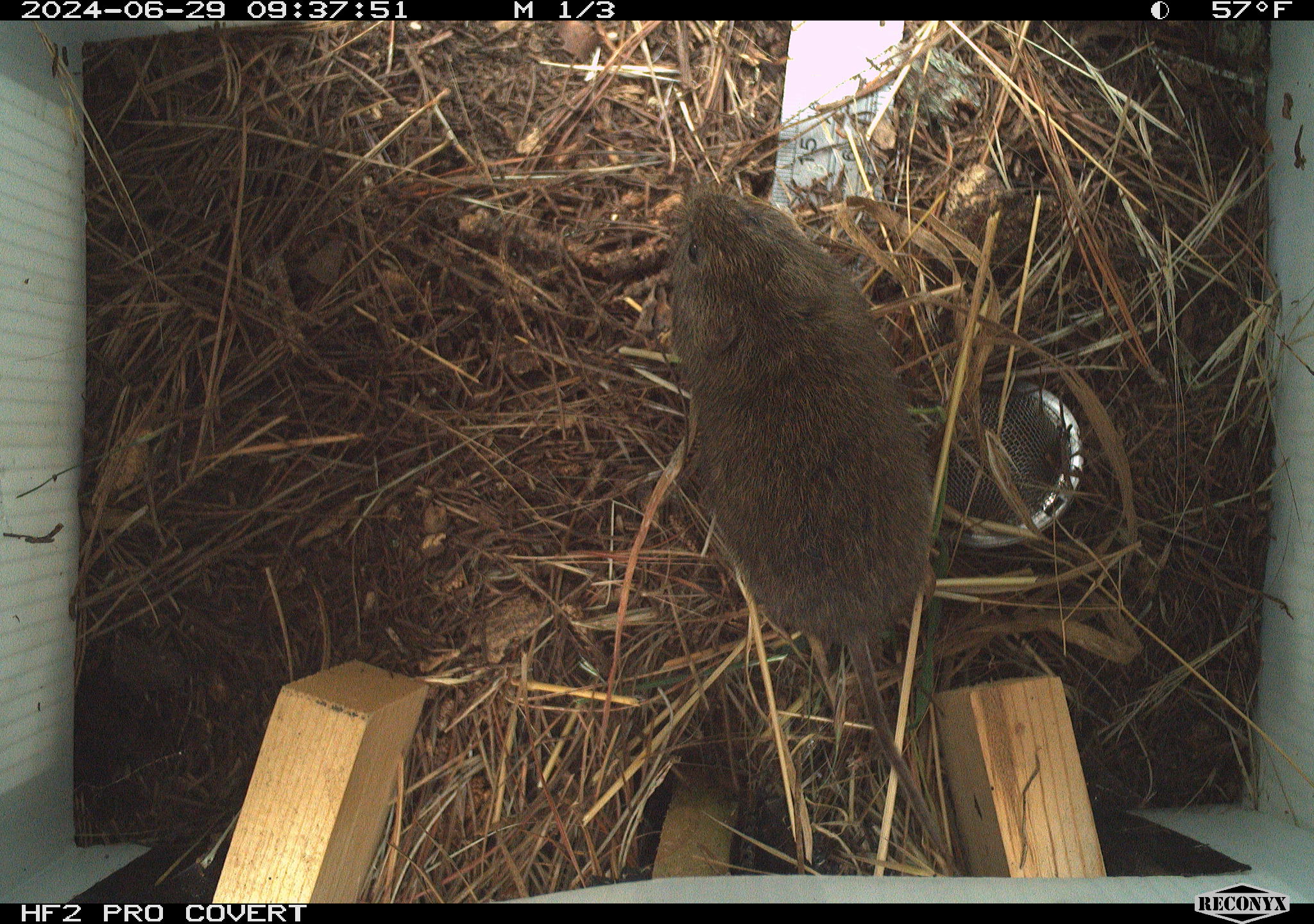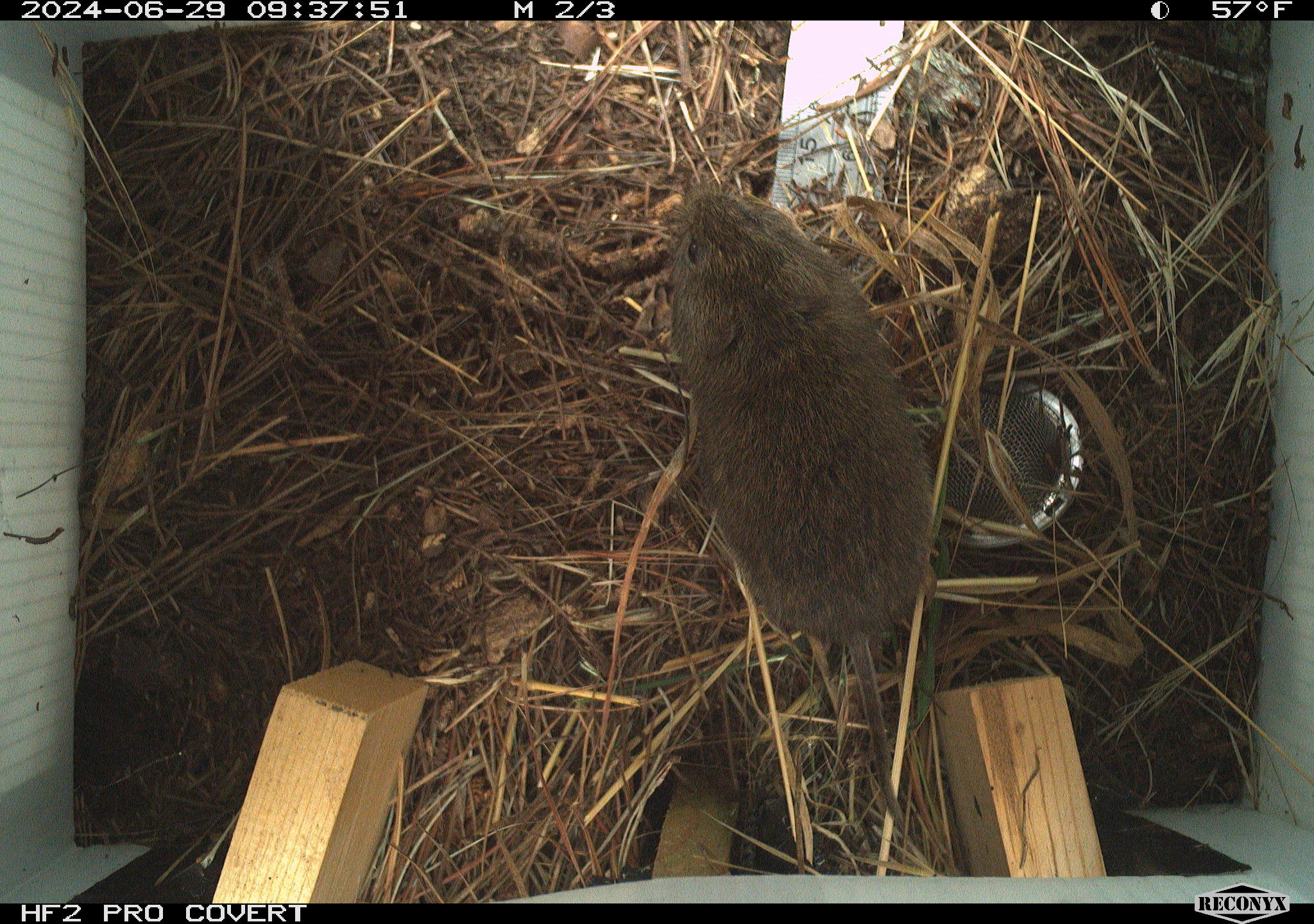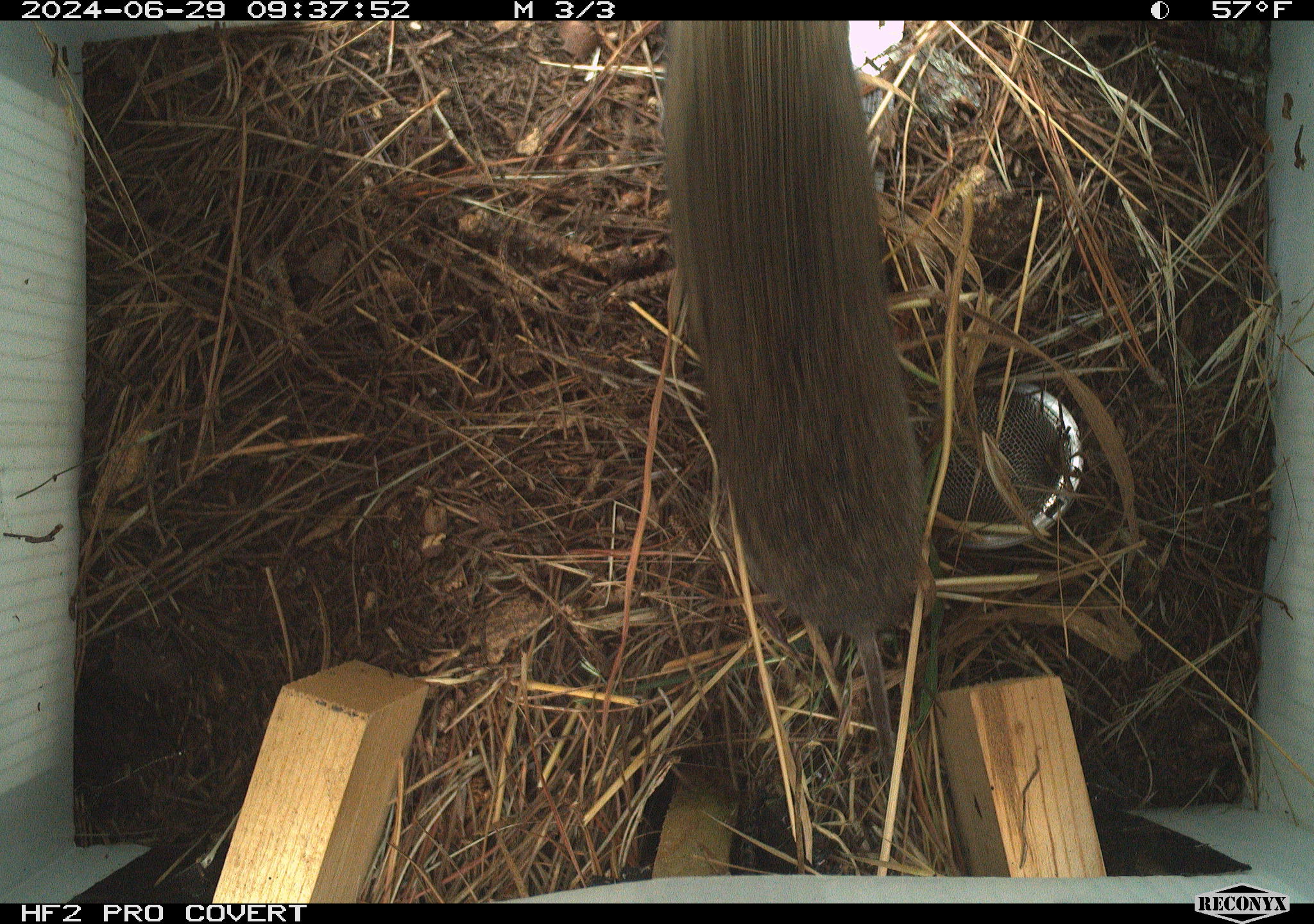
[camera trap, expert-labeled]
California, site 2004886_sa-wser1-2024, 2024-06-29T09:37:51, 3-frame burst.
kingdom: Animalia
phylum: Chordata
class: Mammalia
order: Rodentia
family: Cricetidae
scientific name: Arvicolinae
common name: voles, lemmings, and muskrats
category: arvicolinae subfamily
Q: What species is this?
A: Arvicolinae subfamily (voles, lemmings, and muskrats) (Arvicolinae).